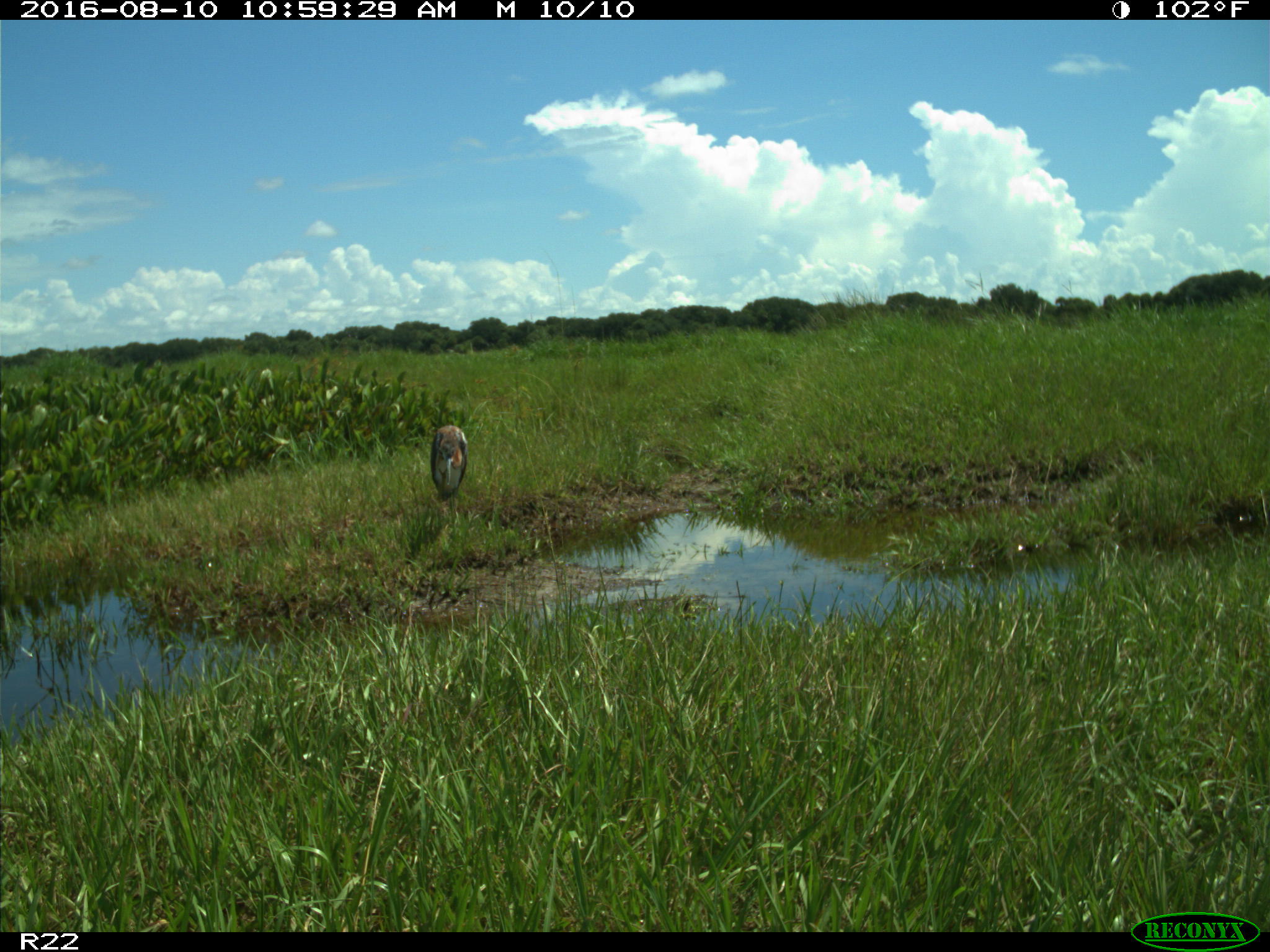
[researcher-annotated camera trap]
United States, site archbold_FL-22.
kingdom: Animalia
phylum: Chordata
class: Aves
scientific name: Aves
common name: birds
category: unidentified bird